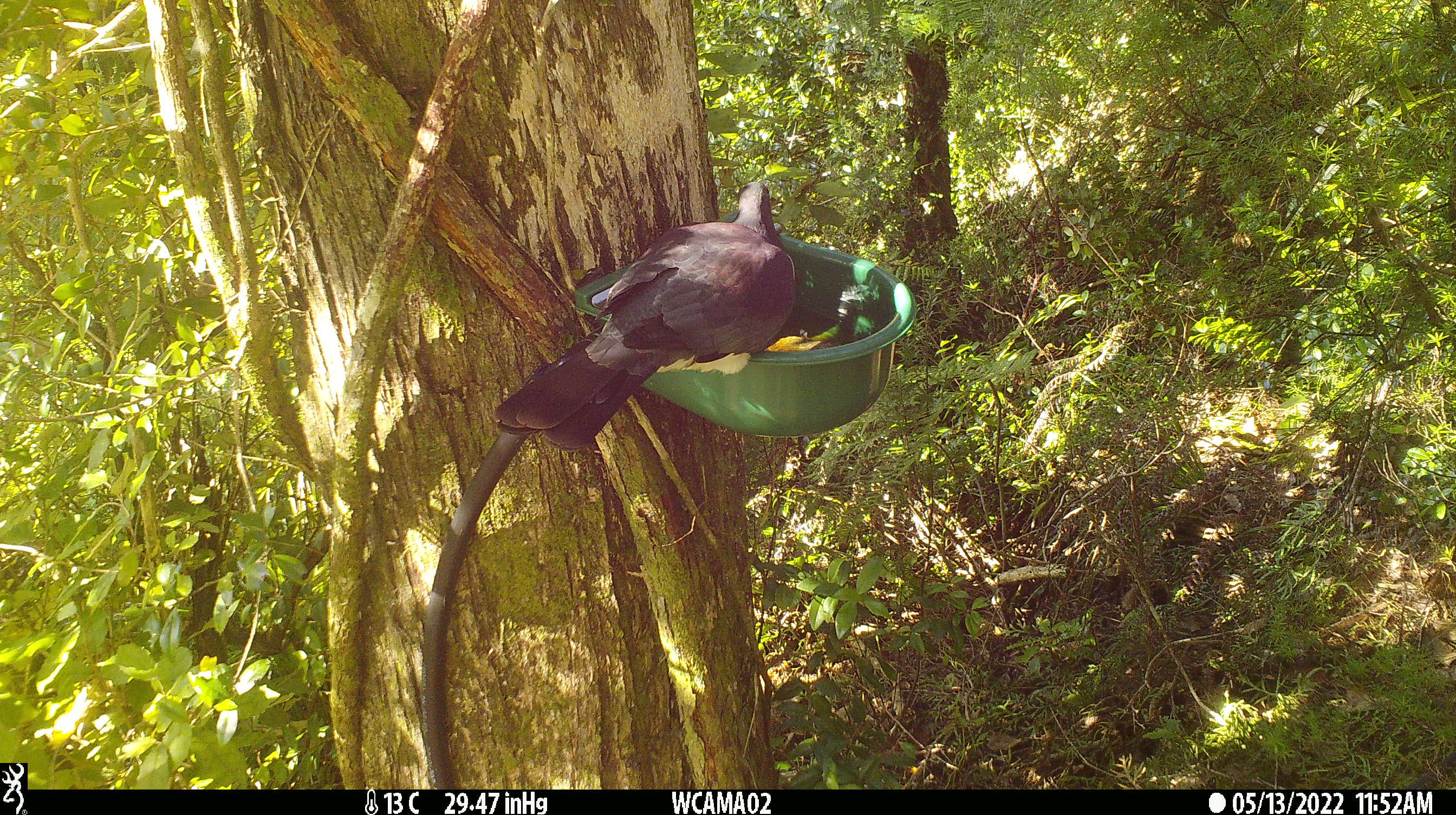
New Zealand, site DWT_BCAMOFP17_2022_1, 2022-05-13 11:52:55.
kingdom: Animalia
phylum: Chordata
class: Aves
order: Columbiformes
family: Columbidae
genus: Hemiphaga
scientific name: Hemiphaga novaeseelandiae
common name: new zealand pigeon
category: kereru